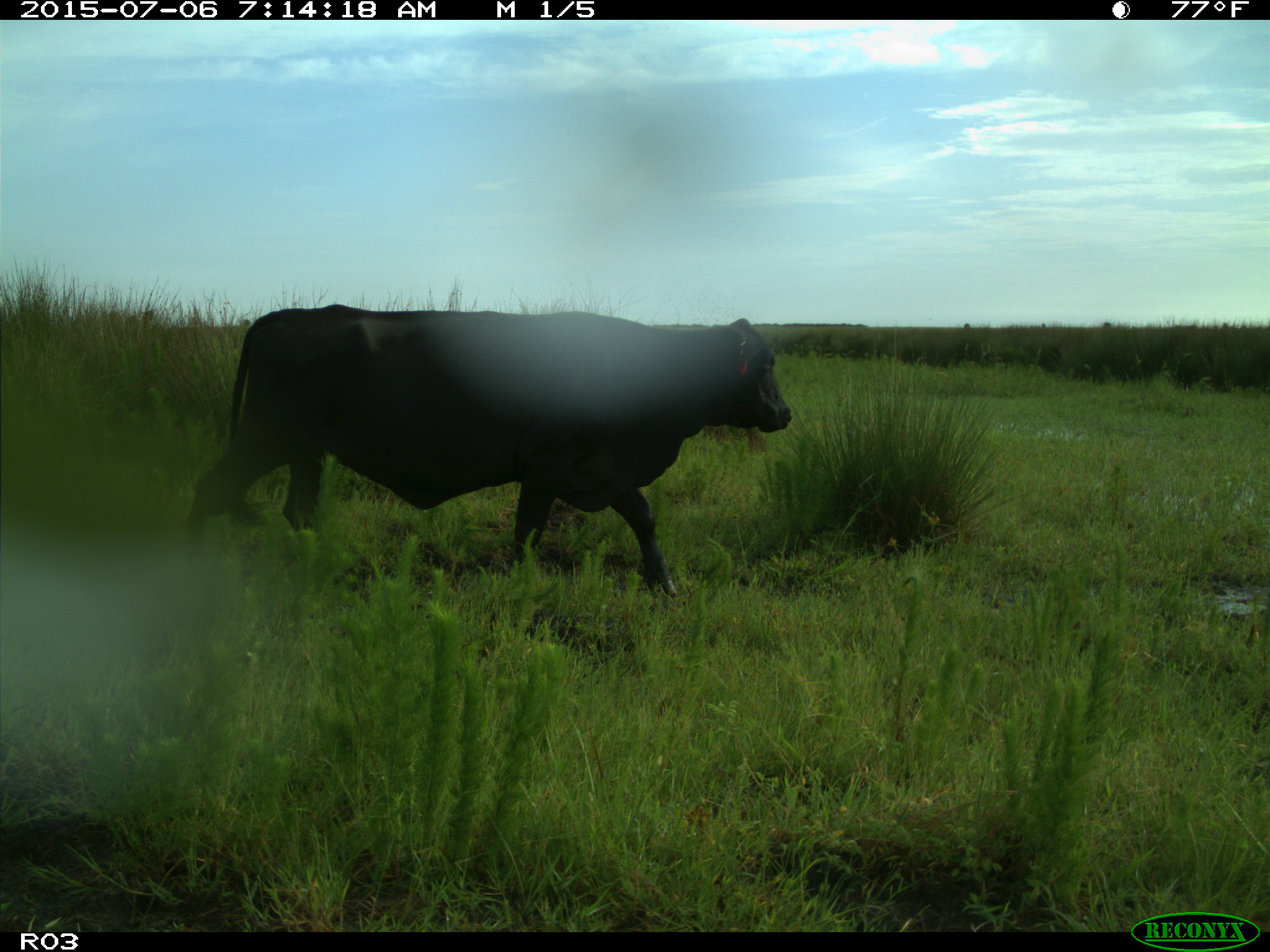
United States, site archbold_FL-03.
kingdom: Animalia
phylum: Chordata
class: Mammalia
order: Artiodactyla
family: Bovidae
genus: Bos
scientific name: Bos taurus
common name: domestic cow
Bos taurus (domestic cow).